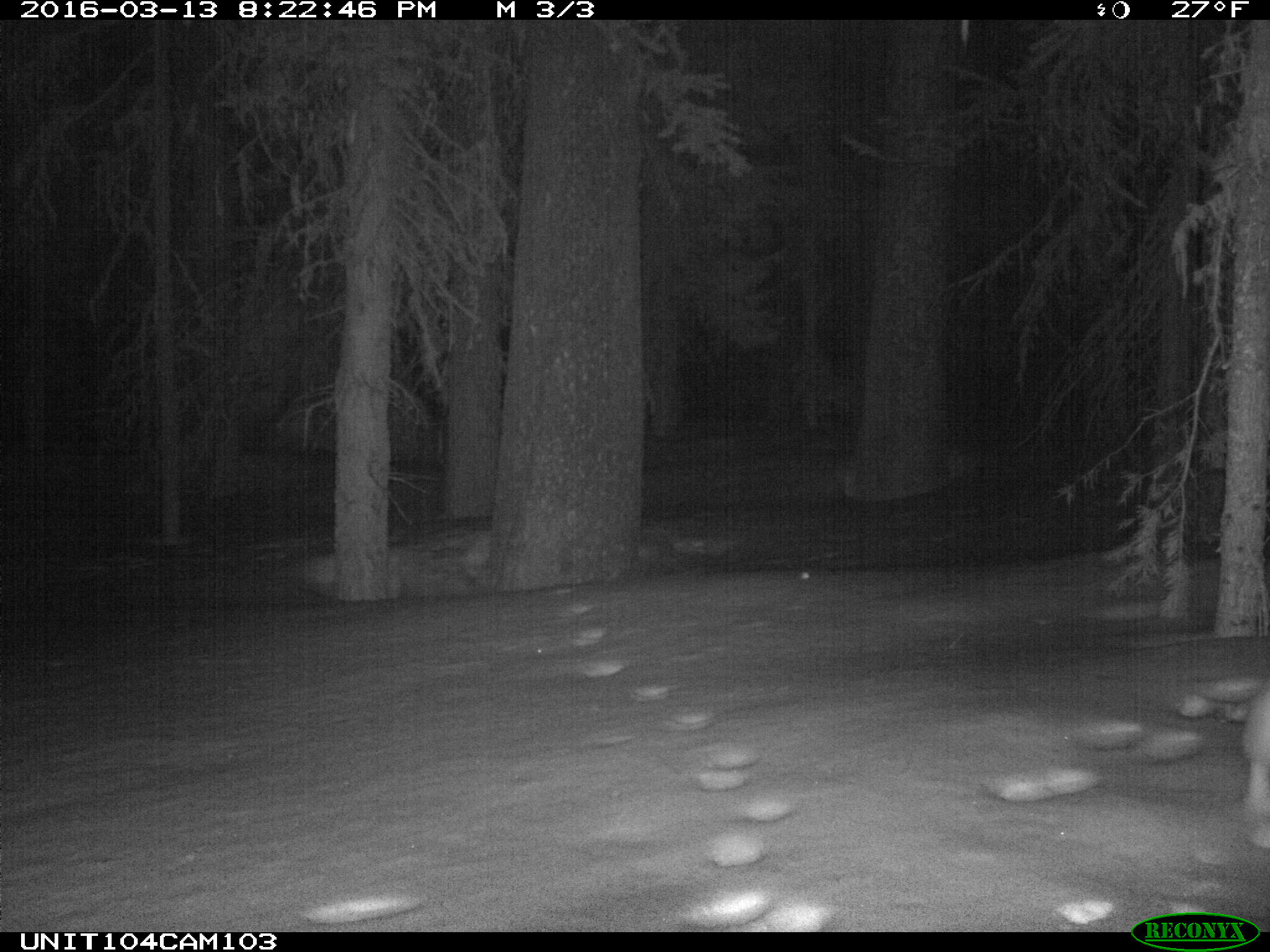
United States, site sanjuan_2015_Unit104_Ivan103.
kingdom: Animalia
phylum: Chordata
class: Mammalia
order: Lagomorpha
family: Leporidae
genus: Lepus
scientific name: Lepus americanus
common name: snowshoe hare